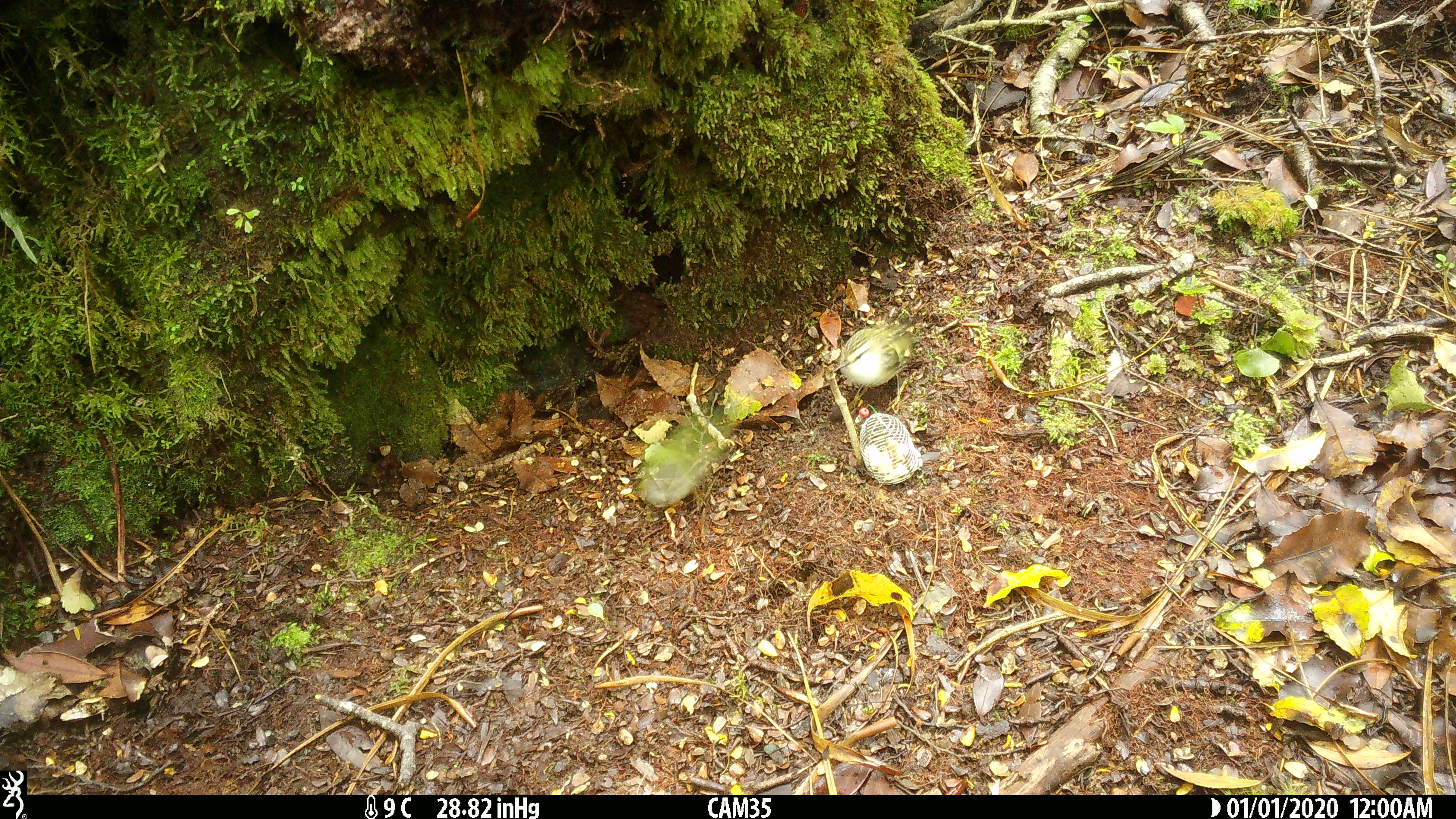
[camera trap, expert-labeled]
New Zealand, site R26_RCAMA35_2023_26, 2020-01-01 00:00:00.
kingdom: Animalia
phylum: Chordata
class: Aves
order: Passeriformes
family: Acanthisittidae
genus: Acanthisitta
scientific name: Acanthisitta chloris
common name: rifleman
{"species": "rifleman (Acanthisitta chloris)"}